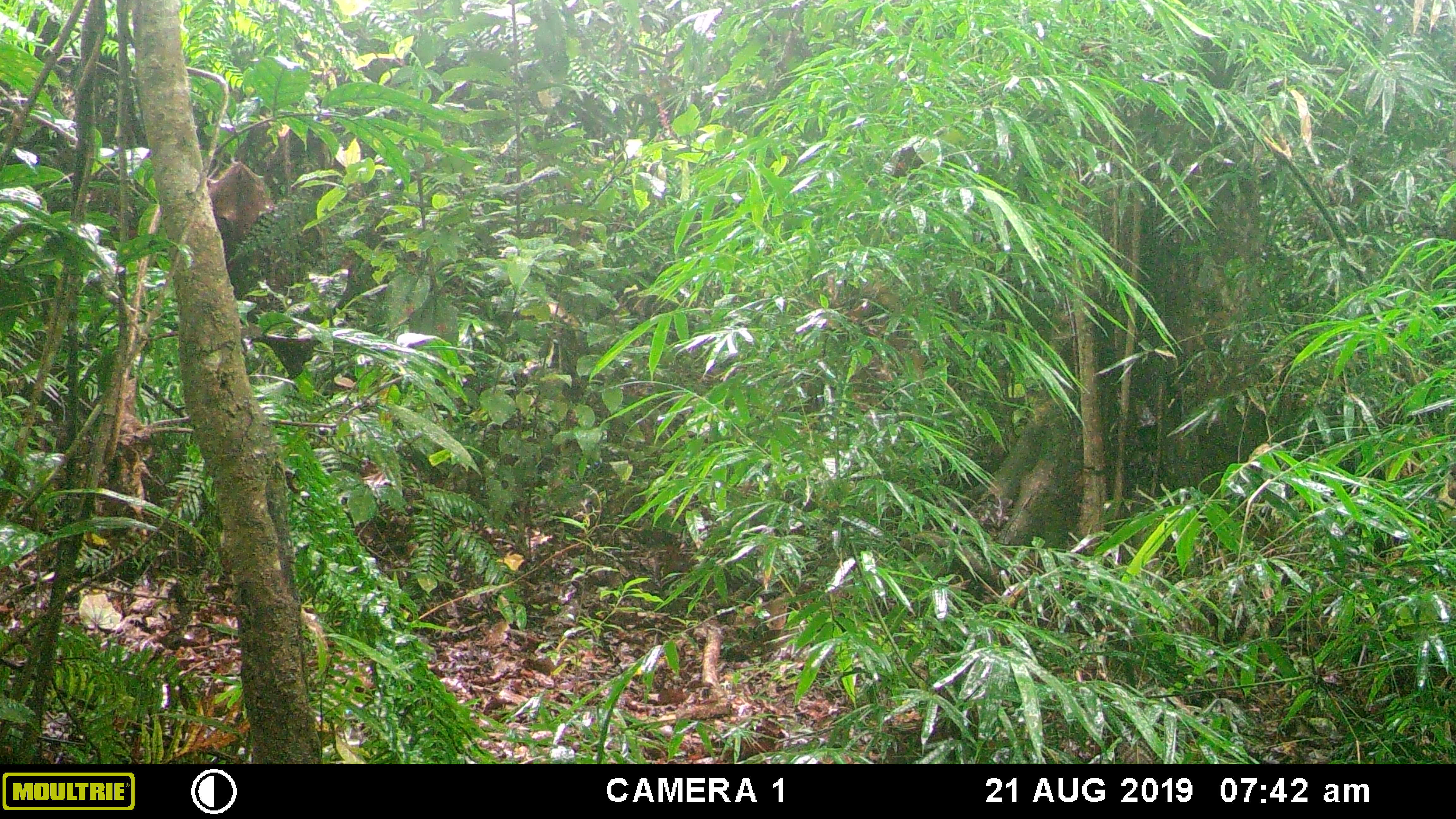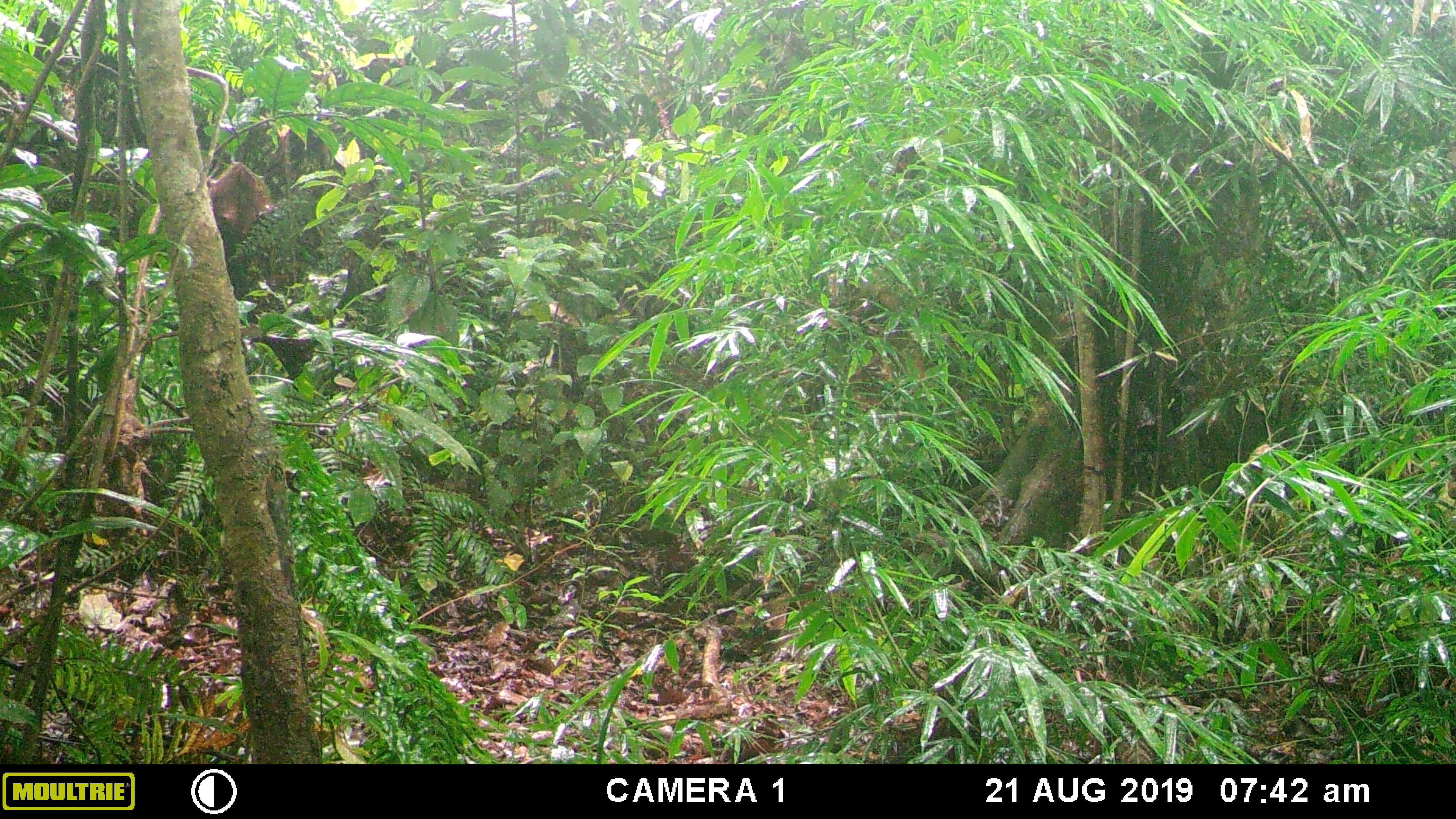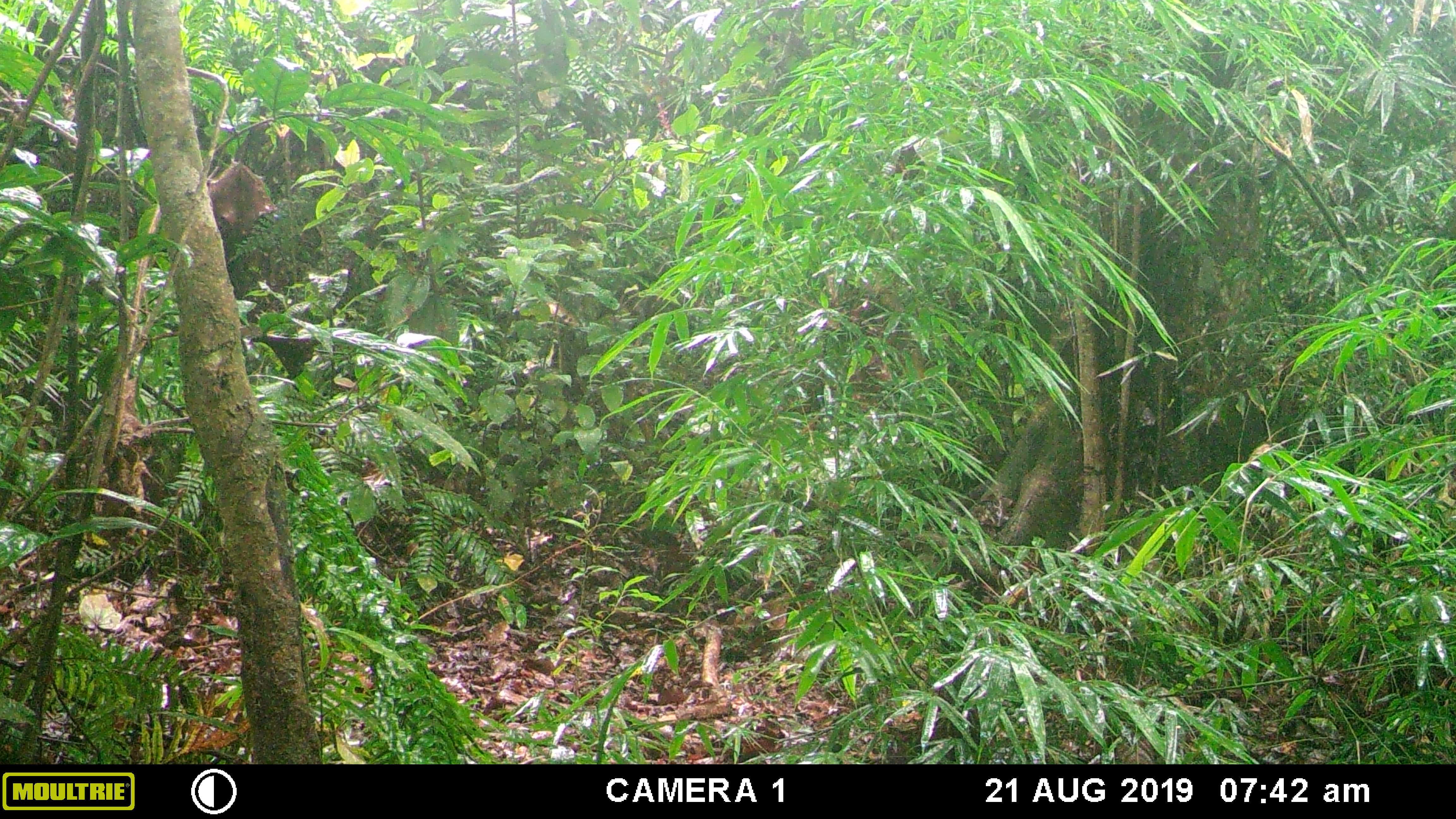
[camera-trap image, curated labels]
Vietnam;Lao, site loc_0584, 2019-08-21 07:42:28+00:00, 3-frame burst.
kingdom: Animalia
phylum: Chordata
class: Mammalia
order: Artiodactyla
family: Suidae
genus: Sus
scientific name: Sus scrofa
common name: eurasian wild pig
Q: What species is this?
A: Eurasian wild pig (Sus scrofa).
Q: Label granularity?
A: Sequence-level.